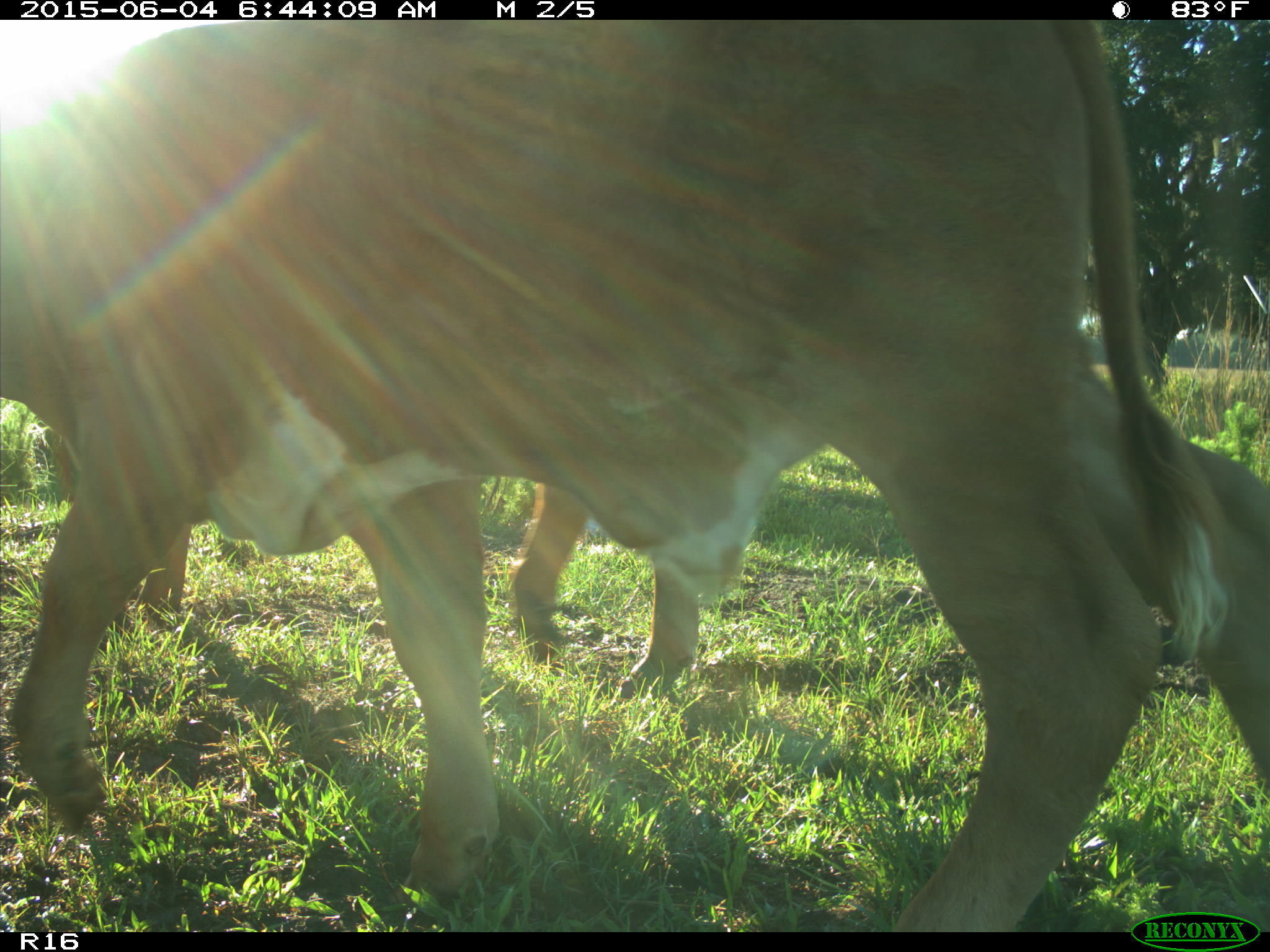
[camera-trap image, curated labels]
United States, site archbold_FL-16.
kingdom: Animalia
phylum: Chordata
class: Mammalia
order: Artiodactyla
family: Bovidae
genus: Bos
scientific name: Bos taurus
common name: domestic cow